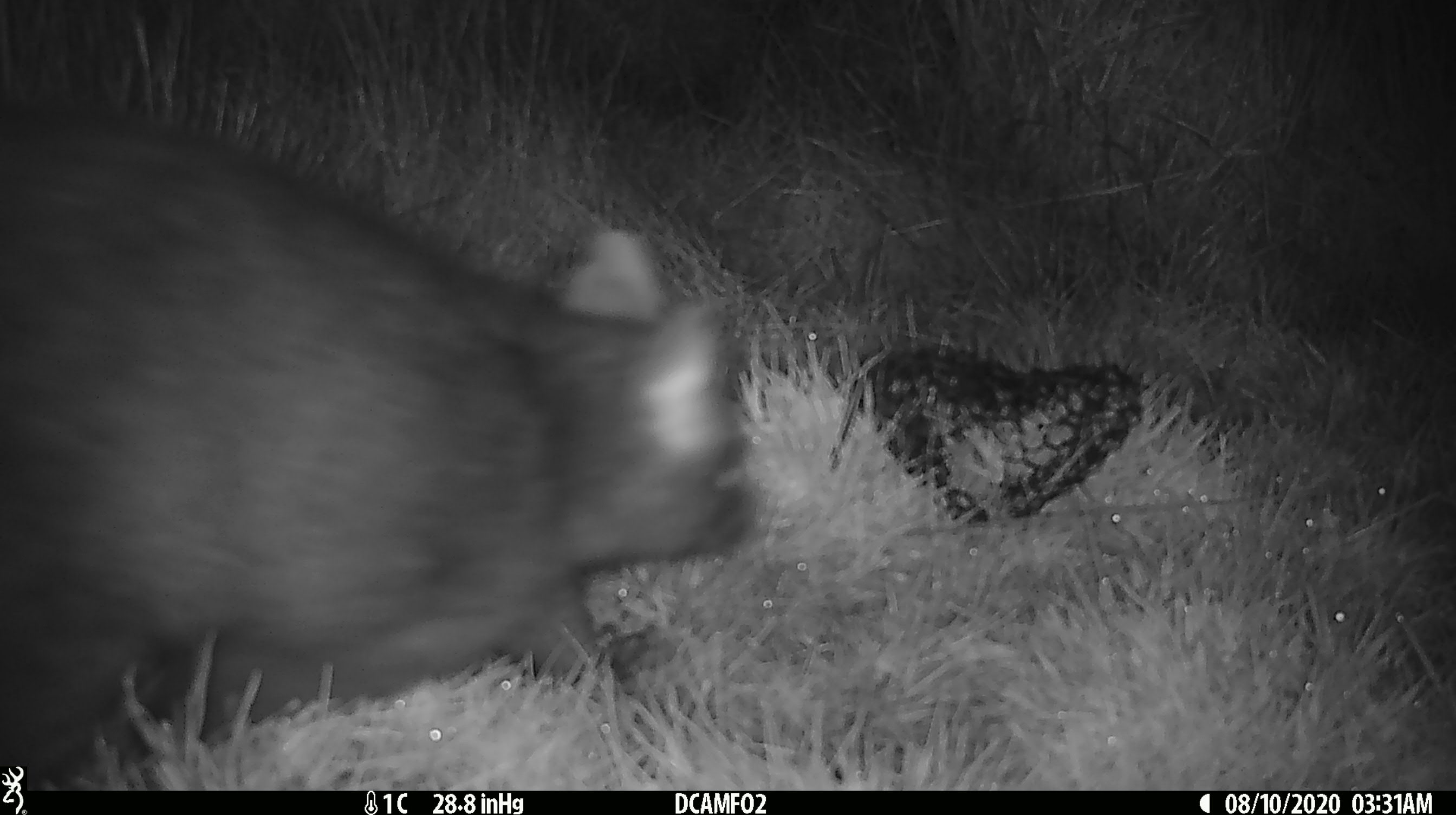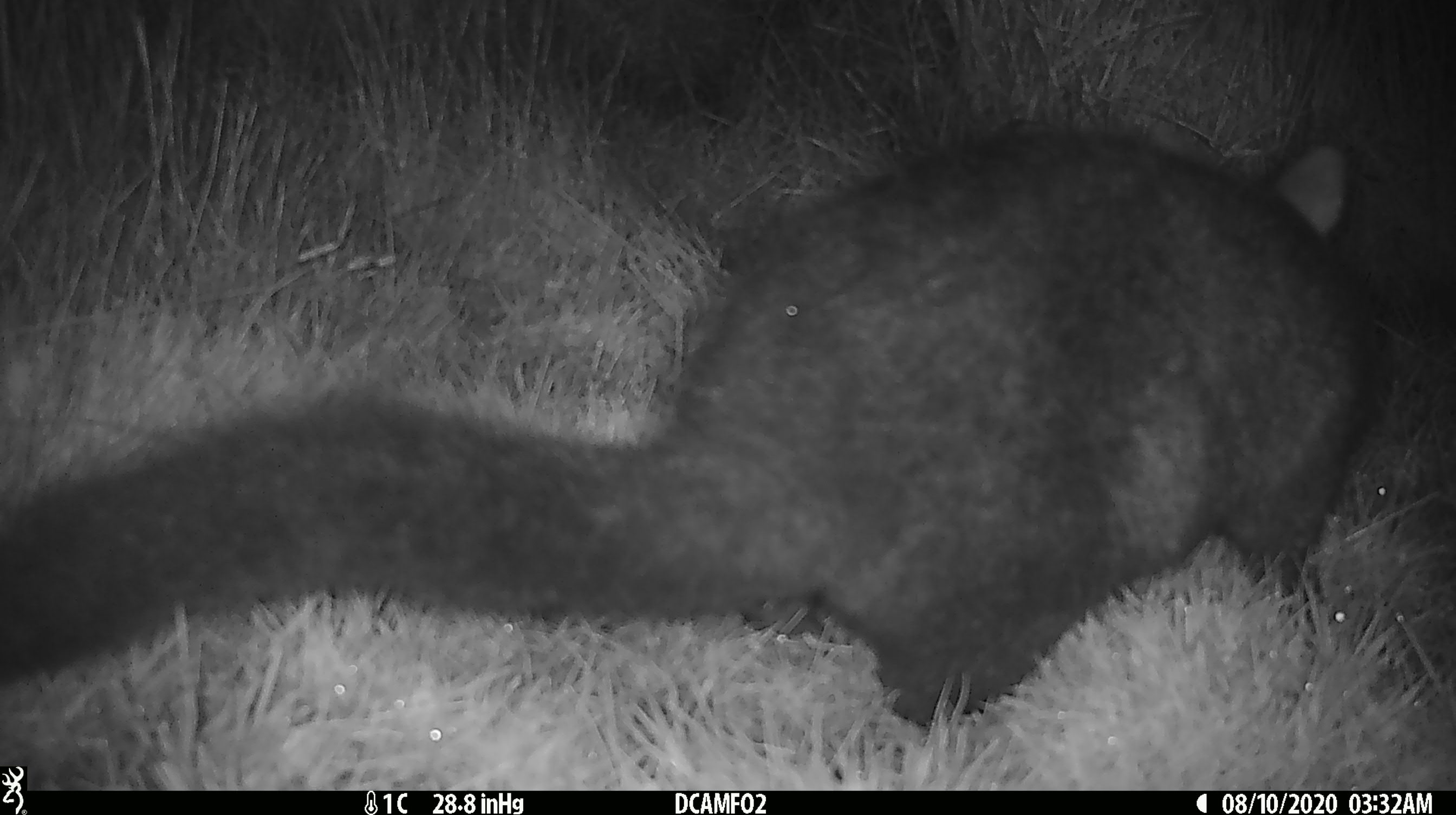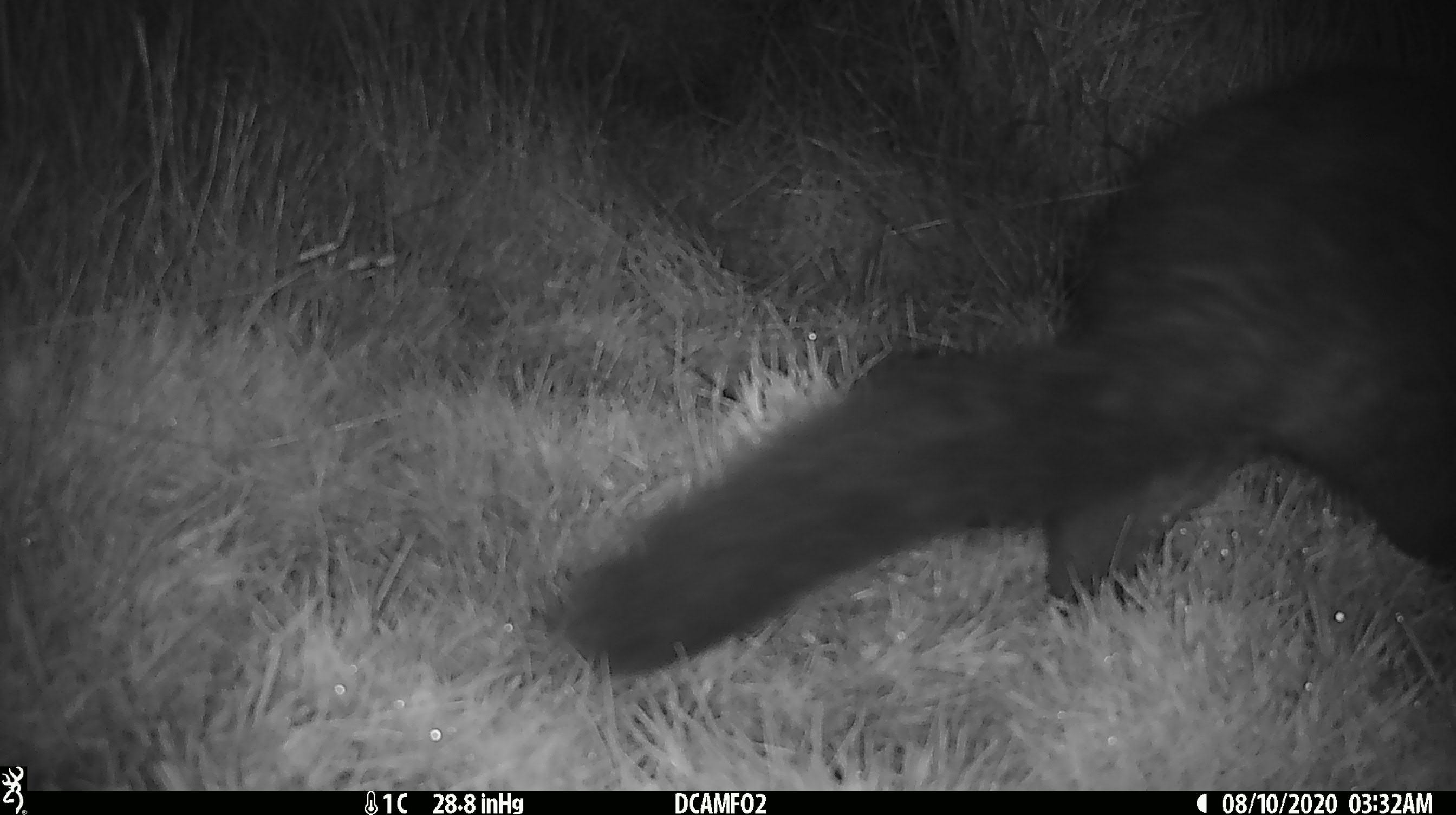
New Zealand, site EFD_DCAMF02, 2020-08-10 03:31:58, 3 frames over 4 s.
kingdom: Animalia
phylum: Chordata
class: Mammalia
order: Diprotodontia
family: Phalangeridae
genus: Trichosurus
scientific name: Trichosurus vulpecula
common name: common brushtail possum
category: possum